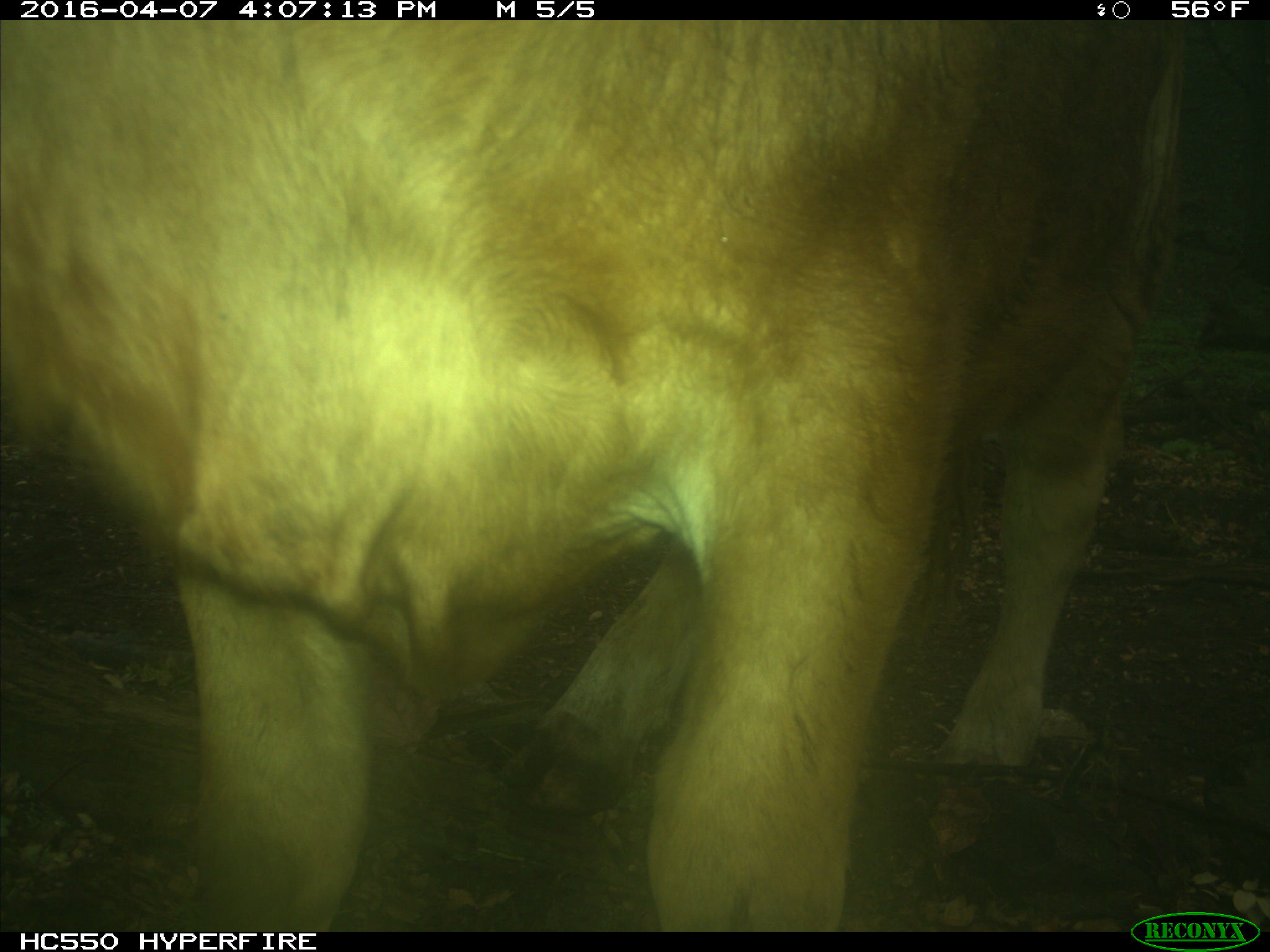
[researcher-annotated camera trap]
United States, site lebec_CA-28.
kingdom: Animalia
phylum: Chordata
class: Mammalia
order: Artiodactyla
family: Bovidae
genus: Bos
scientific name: Bos taurus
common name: domestic cow